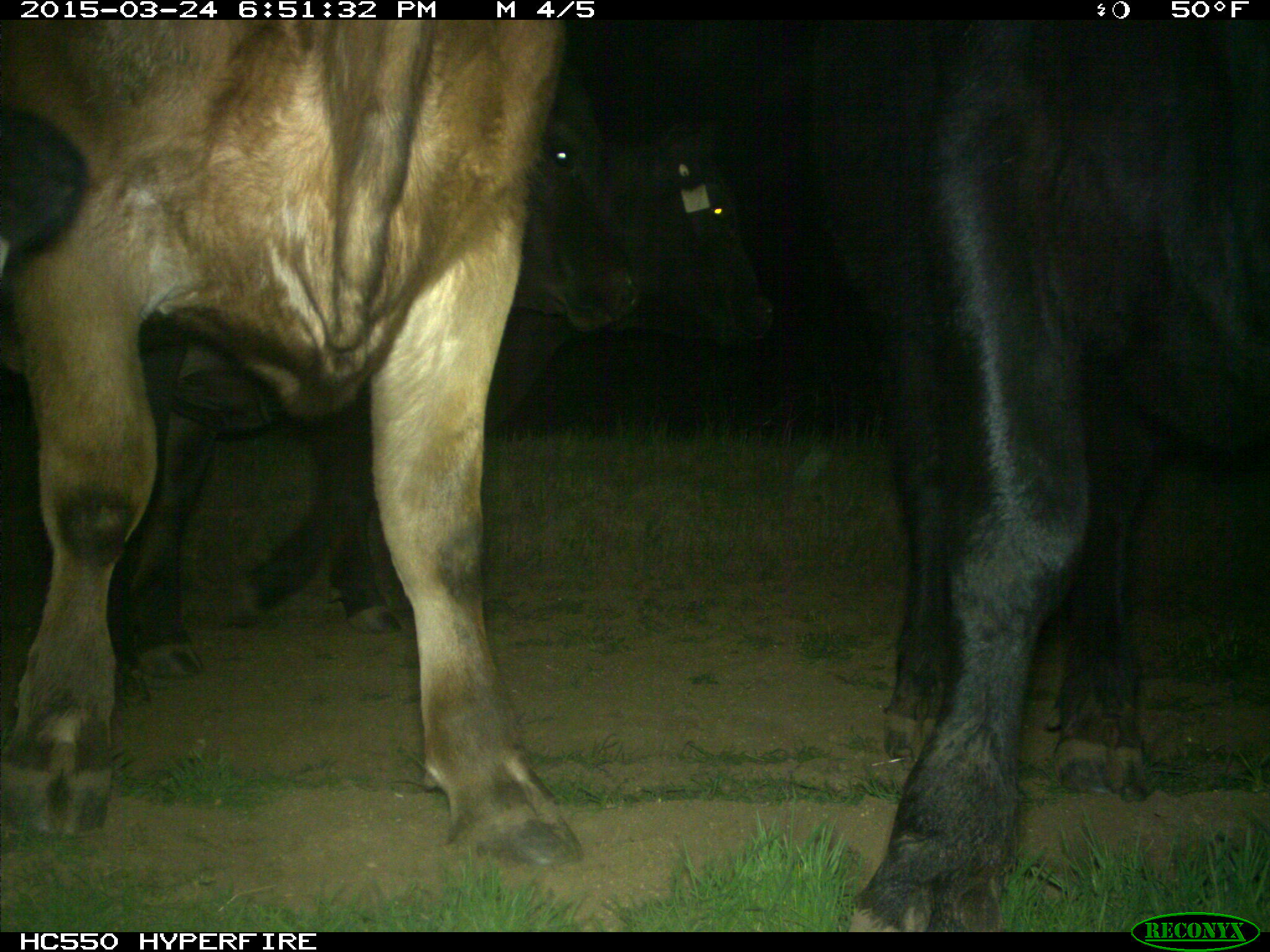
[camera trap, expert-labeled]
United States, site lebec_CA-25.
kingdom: Animalia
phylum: Chordata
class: Mammalia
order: Artiodactyla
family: Bovidae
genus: Bos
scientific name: Bos taurus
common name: domestic cow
Bos taurus (domestic cow).